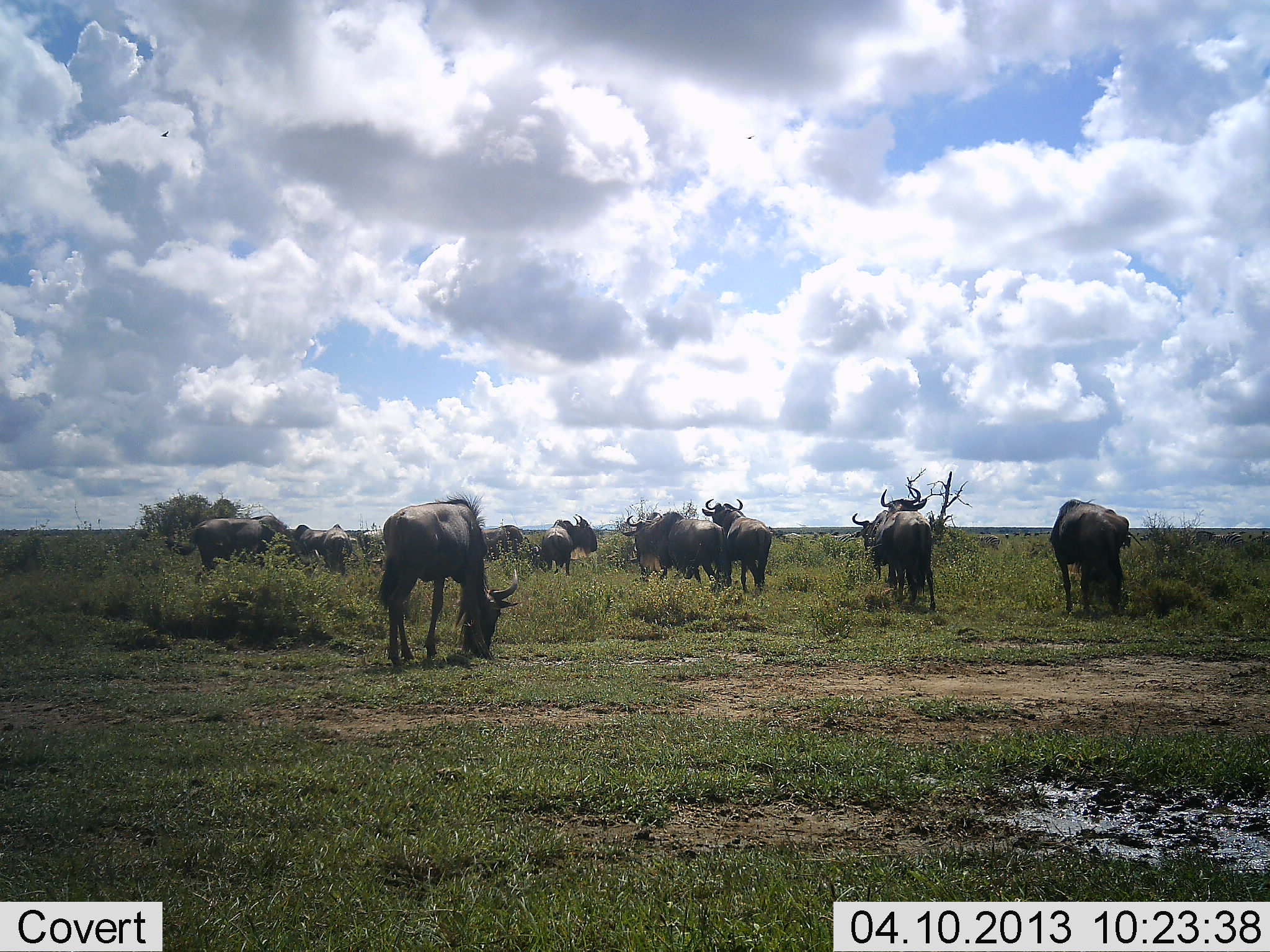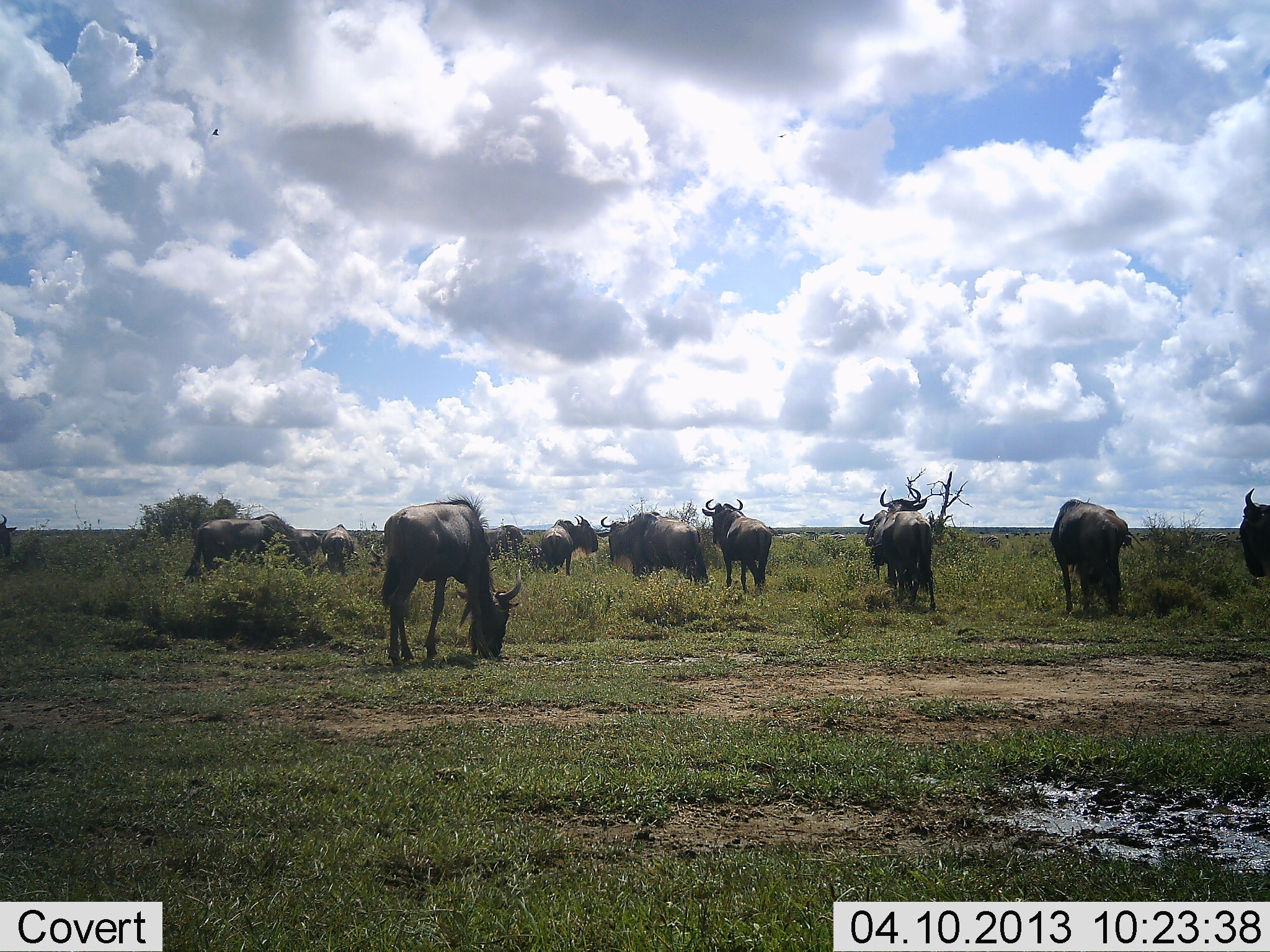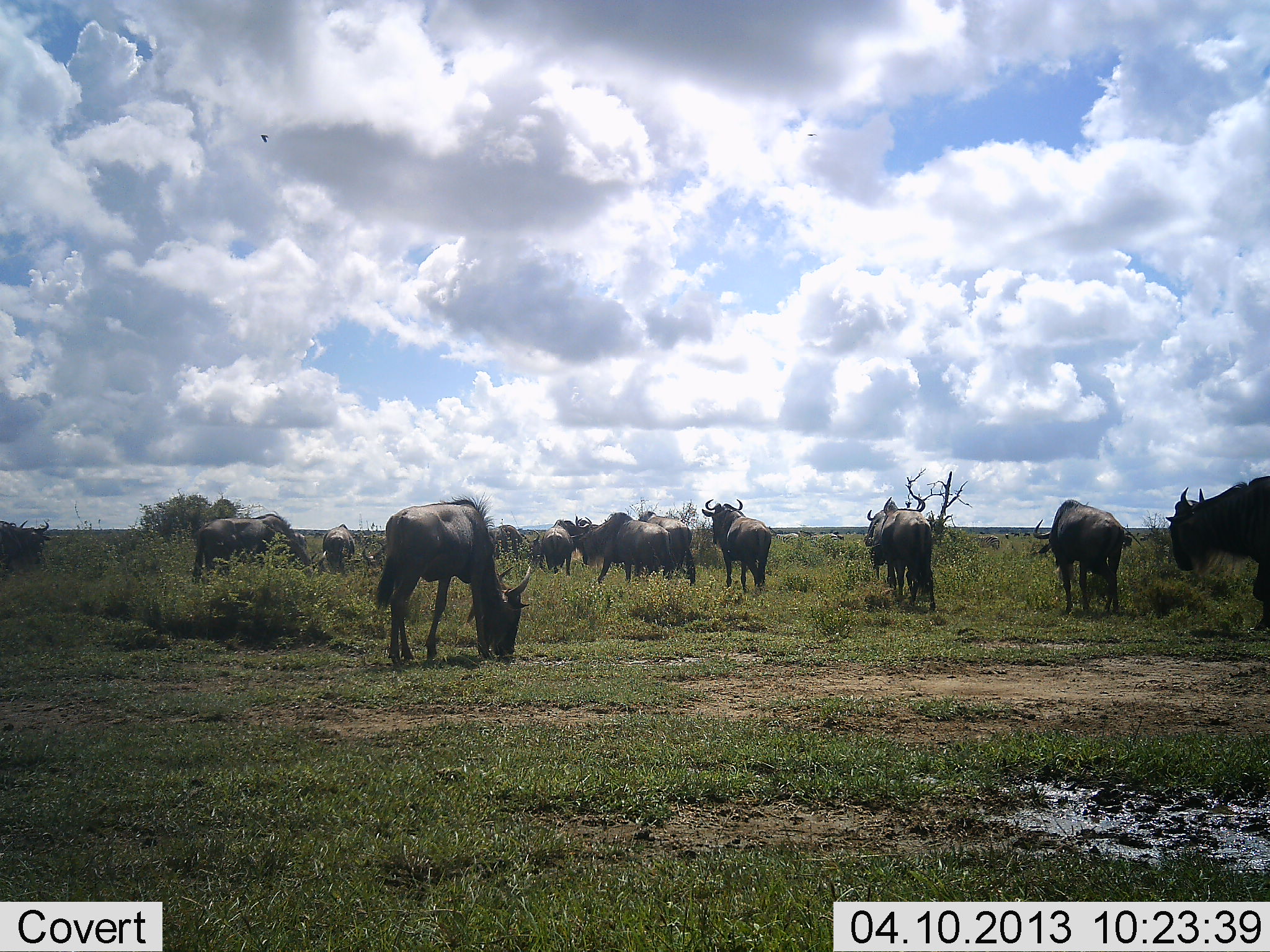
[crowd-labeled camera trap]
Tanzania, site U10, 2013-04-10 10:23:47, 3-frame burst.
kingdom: Animalia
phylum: Chordata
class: Mammalia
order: Artiodactyla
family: Bovidae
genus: Connochaetes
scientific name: Connochaetes taurinus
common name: blue wildebeest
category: wildebeest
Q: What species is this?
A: Wildebeest (blue wildebeest) (Connochaetes taurinus).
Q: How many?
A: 11-50.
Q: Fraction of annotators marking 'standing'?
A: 39%.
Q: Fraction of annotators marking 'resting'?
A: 0%.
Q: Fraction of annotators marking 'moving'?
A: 61%.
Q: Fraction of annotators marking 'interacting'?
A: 0%.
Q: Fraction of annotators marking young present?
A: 0%.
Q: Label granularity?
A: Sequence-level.